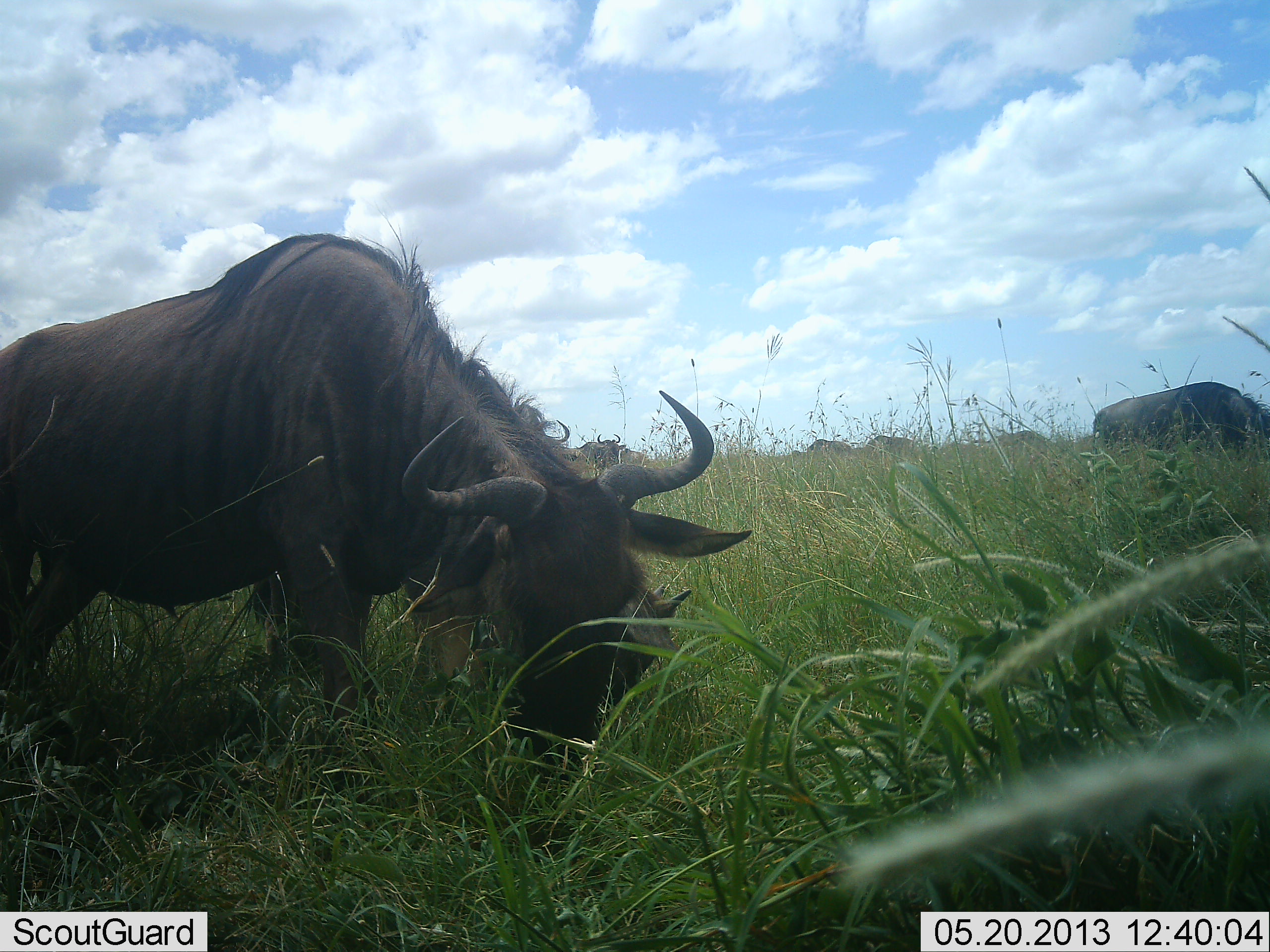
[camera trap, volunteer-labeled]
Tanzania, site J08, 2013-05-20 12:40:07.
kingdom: Animalia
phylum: Chordata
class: Mammalia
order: Artiodactyla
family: Bovidae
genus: Connochaetes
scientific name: Connochaetes taurinus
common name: blue wildebeest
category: wildebeest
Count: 7.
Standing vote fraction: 50%.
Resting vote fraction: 0%.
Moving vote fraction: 0%.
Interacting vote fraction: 0%.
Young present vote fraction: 10%.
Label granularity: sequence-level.